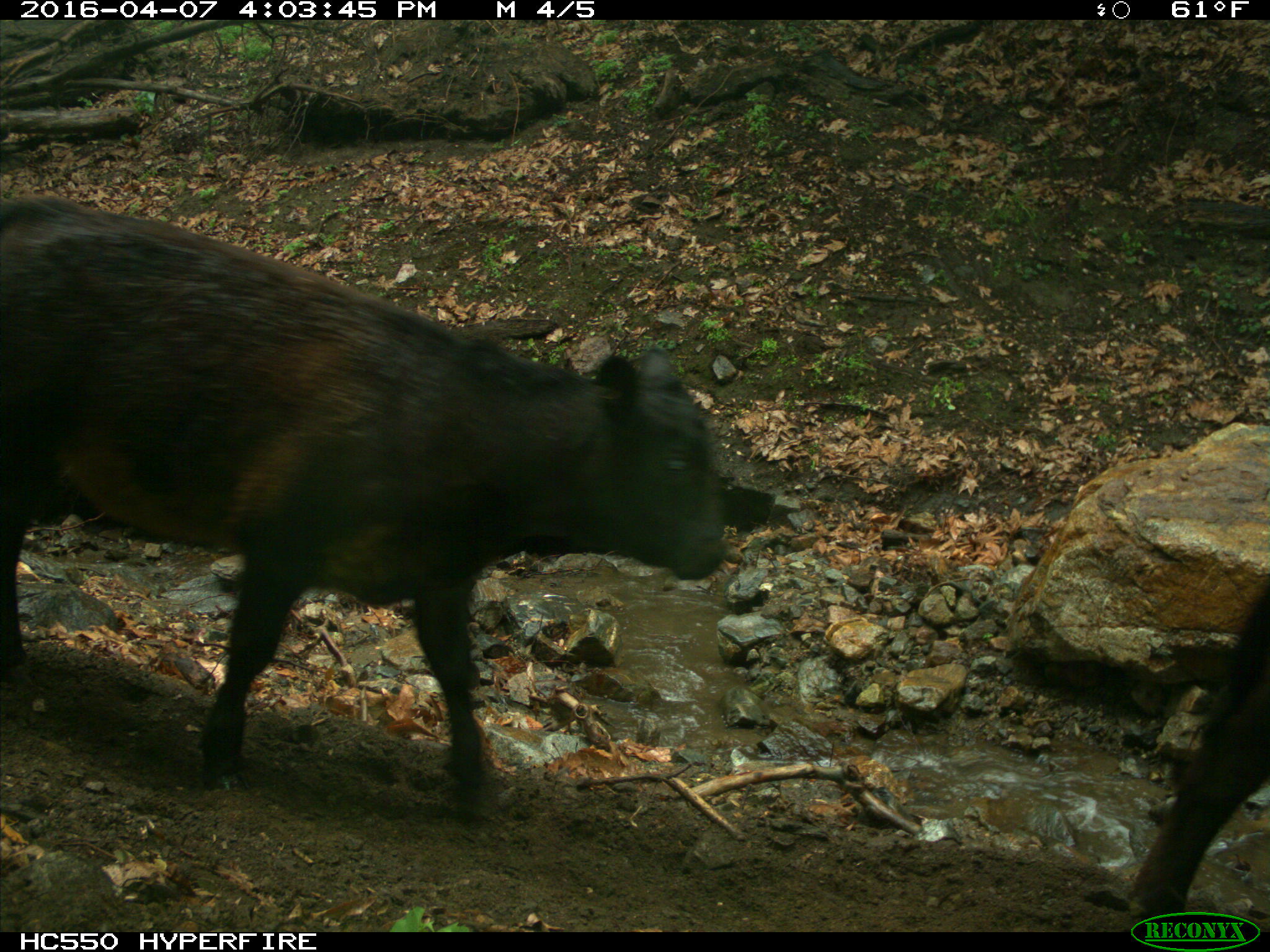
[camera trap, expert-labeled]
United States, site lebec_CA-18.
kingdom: Animalia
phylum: Chordata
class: Mammalia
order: Artiodactyla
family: Bovidae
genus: Bos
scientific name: Bos taurus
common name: domestic cow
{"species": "Bos taurus (domestic cow)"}